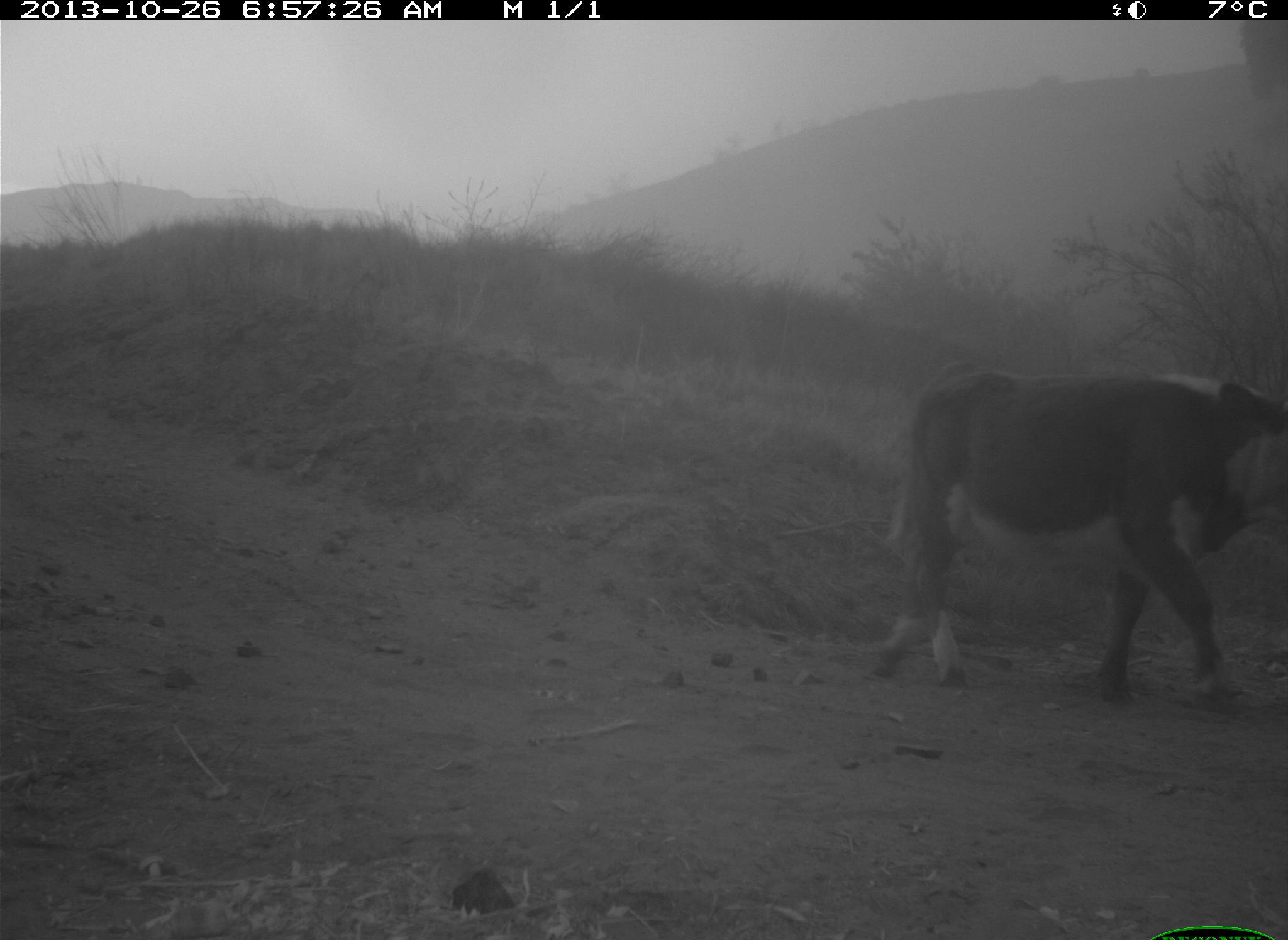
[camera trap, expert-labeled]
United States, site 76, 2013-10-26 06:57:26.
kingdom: Animalia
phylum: Chordata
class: Mammalia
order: Artiodactyla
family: Bovidae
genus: Bos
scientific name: Bos taurus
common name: cow